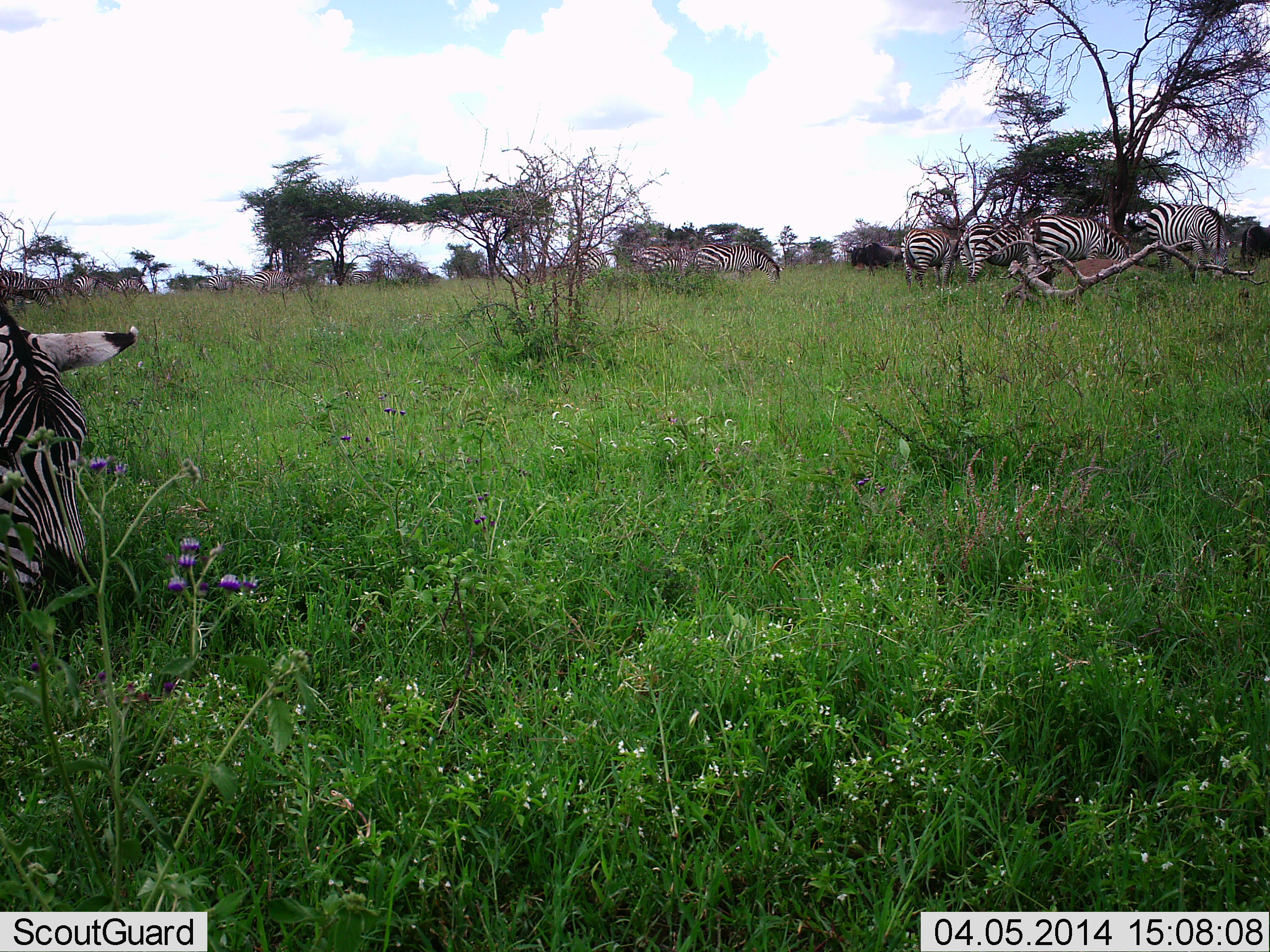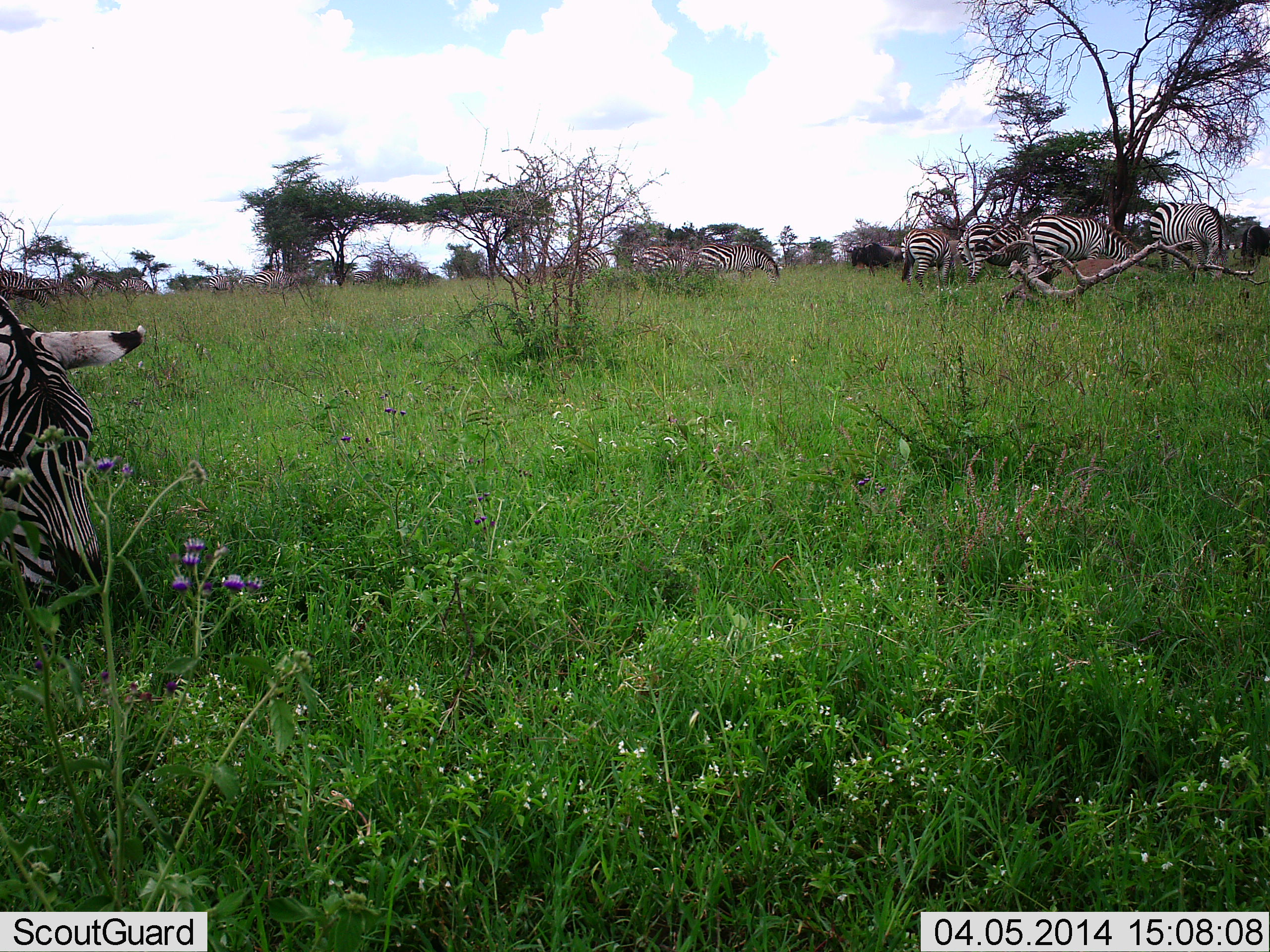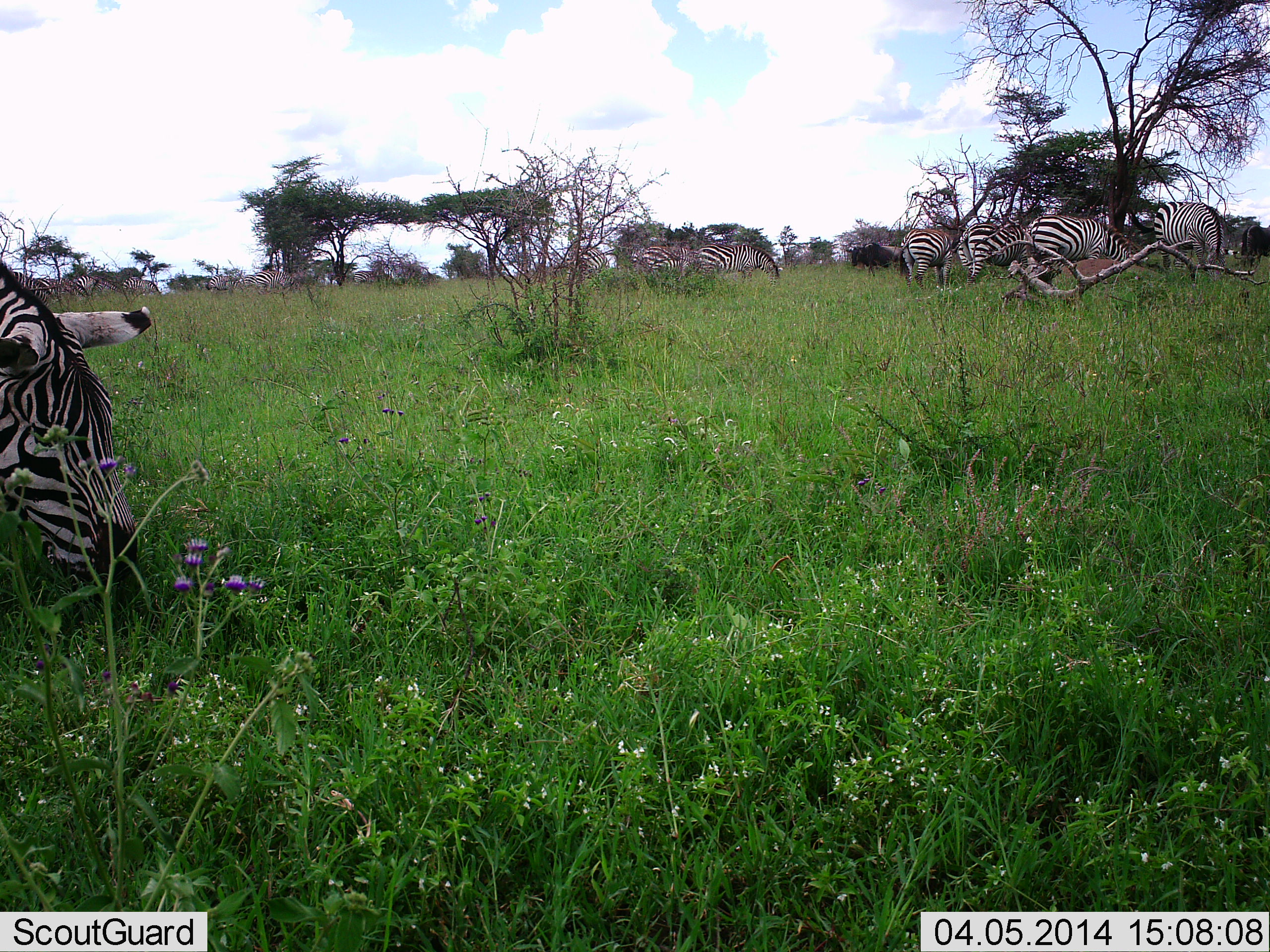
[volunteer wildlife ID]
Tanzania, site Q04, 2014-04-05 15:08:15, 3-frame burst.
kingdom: Animalia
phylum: Chordata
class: Mammalia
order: Perissodactyla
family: Equidae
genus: Equus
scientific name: Equus quagga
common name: plains zebra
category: zebra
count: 11-50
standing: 19%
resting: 12%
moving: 12%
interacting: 0%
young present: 0%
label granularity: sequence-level